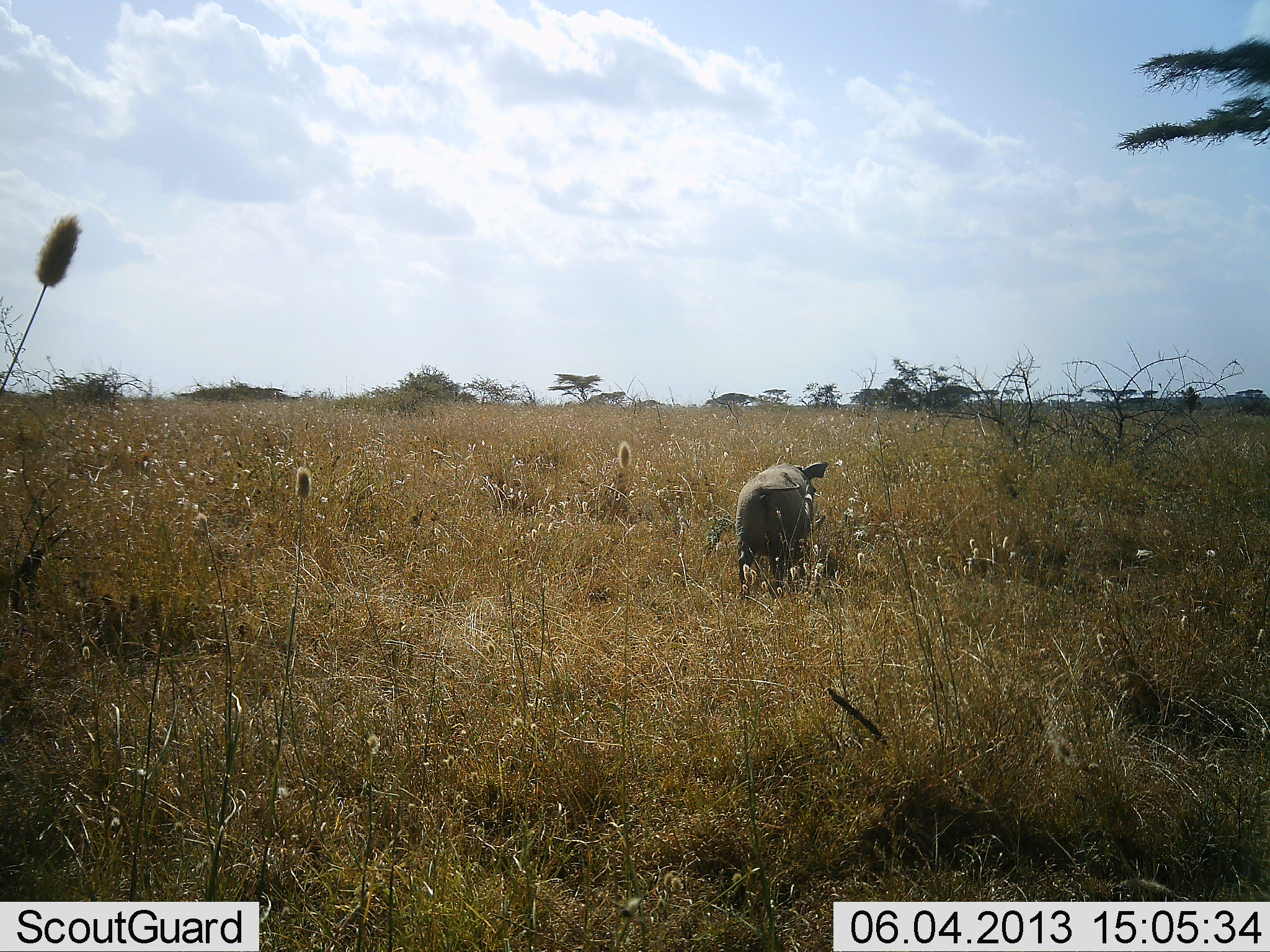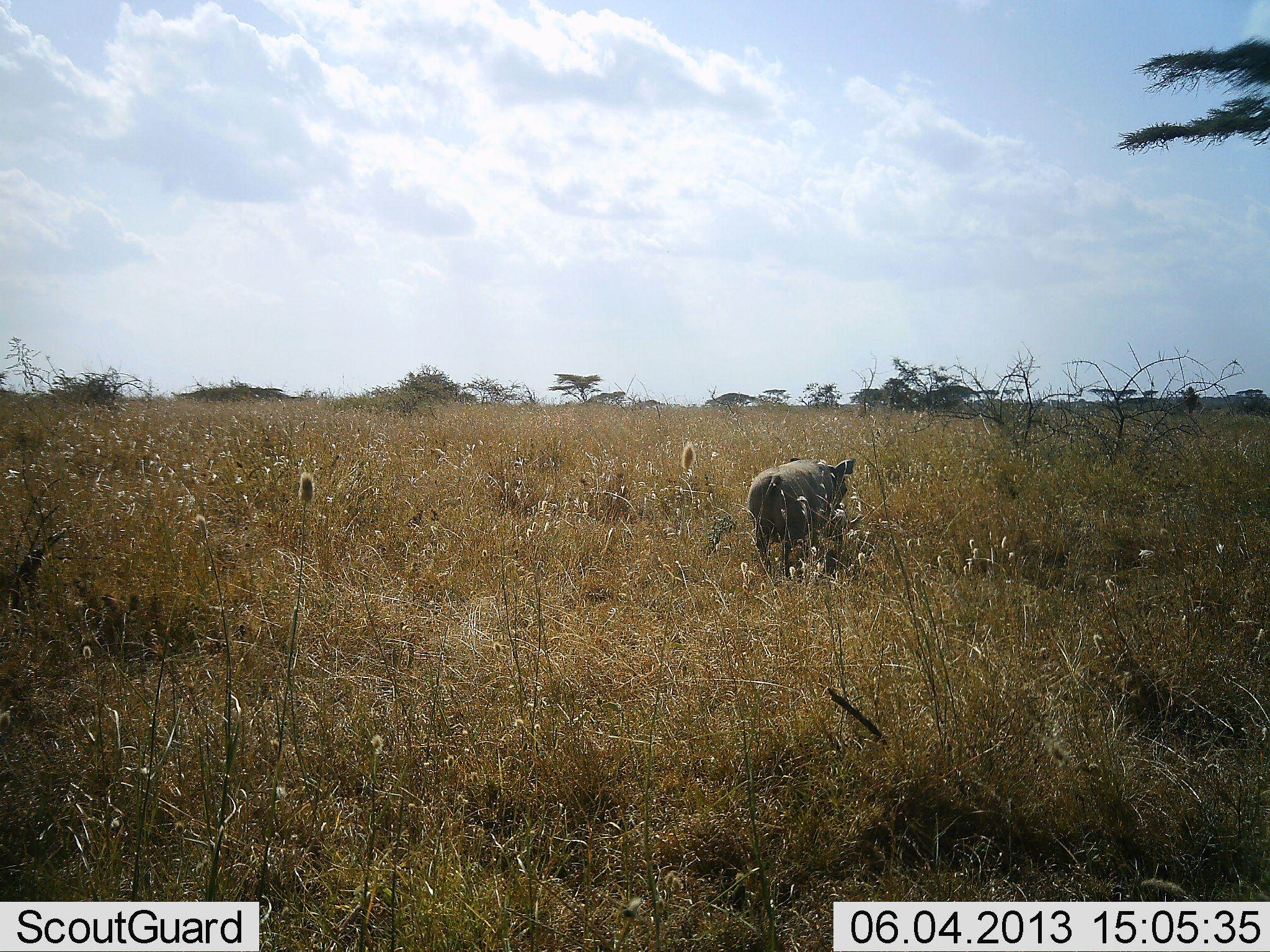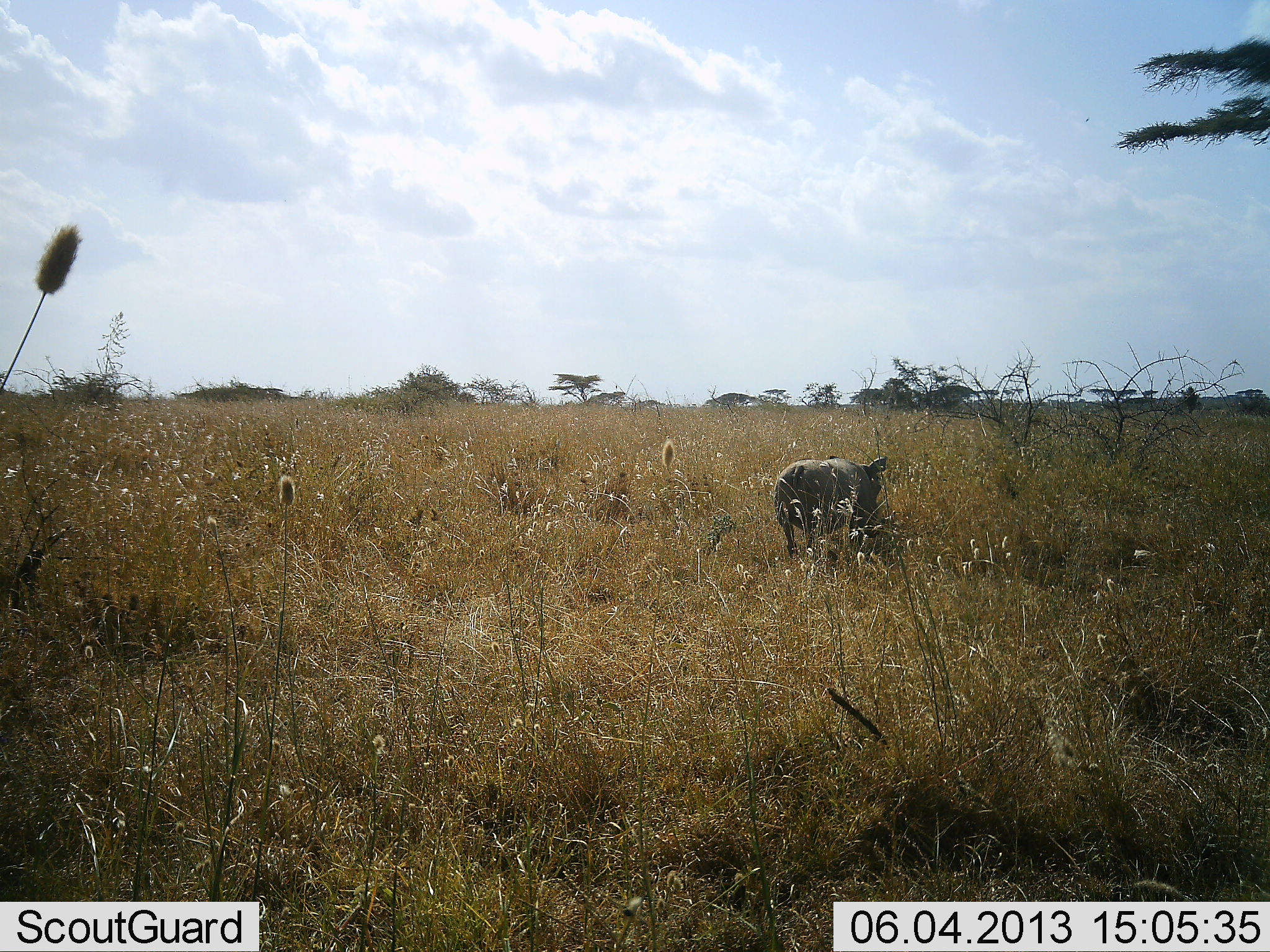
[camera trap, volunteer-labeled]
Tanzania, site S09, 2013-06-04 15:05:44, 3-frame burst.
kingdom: Animalia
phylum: Chordata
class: Mammalia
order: Artiodactyla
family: Suidae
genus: Phacochoerus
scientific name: Phacochoerus africanus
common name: warthog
Warthog (Phacochoerus africanus), count 1. Behavior (volunteer vote fractions): standing 0%, resting 0%, moving 100%, interacting 0%. Young present (vote fraction): 0%. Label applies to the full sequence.